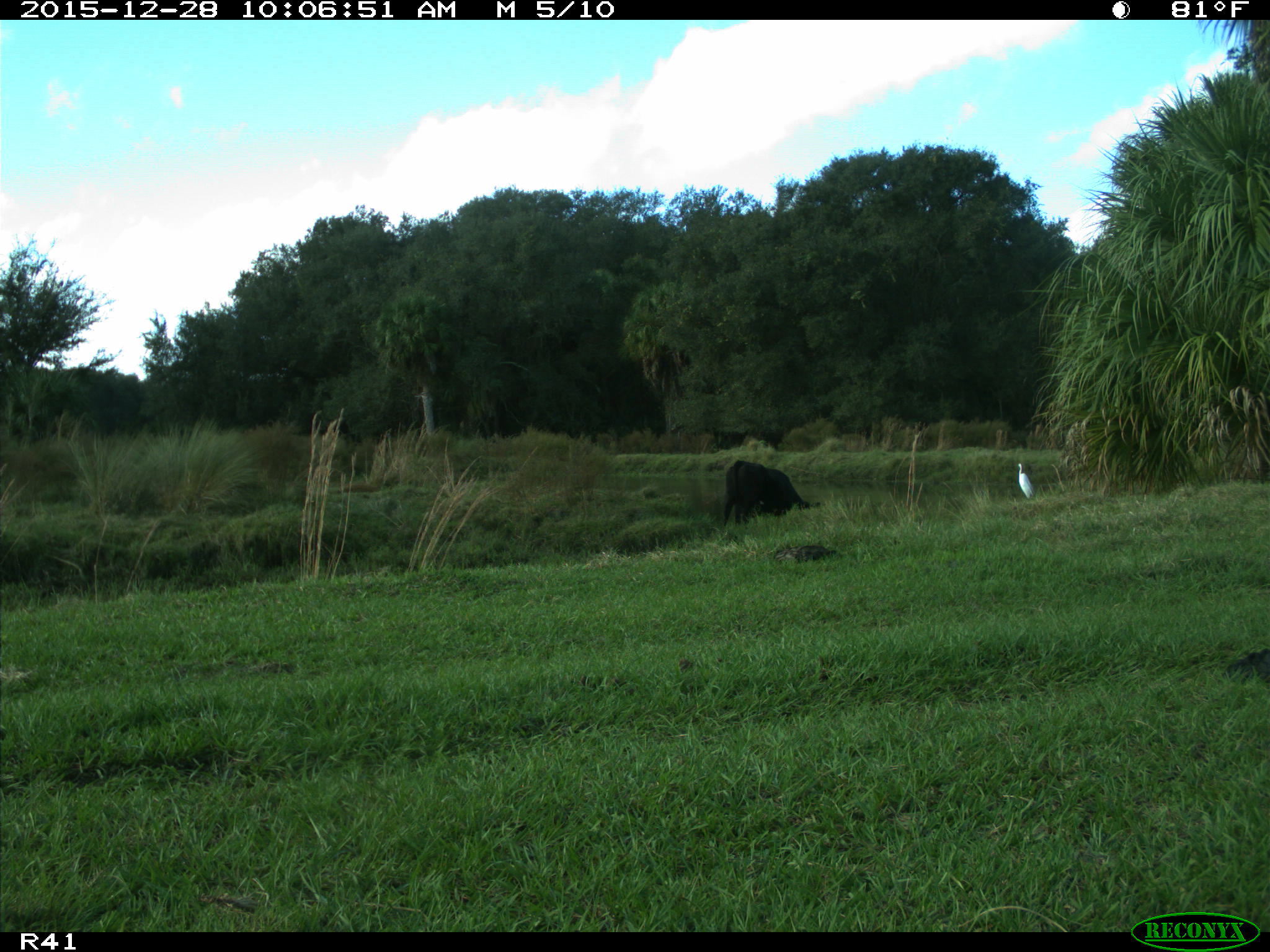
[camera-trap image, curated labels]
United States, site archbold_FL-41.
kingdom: Animalia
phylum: Chordata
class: Mammalia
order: Artiodactyla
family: Bovidae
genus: Bos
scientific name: Bos taurus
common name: domestic cow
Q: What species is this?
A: Bos taurus (domestic cow).